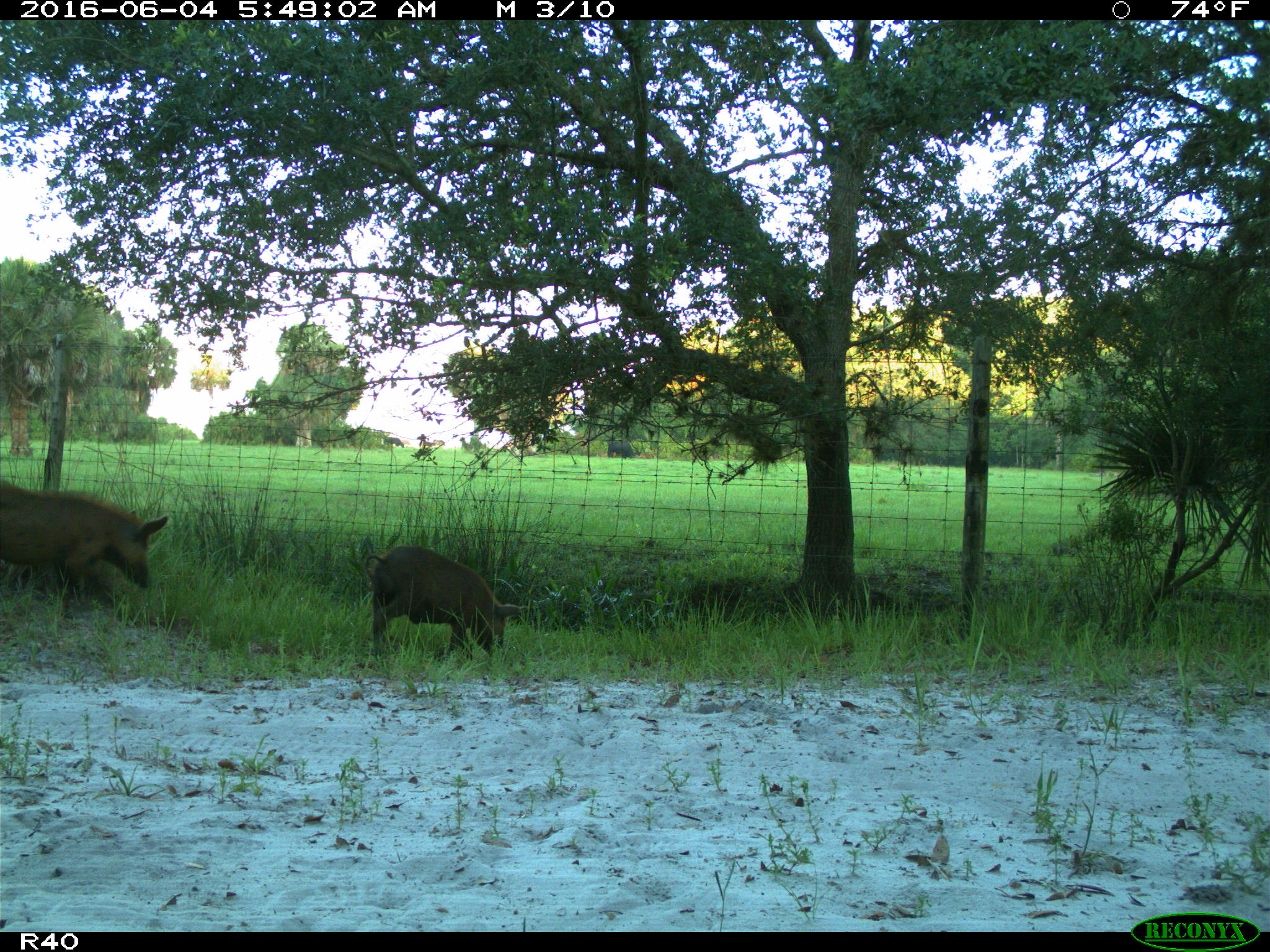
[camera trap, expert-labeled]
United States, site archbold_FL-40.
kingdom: Animalia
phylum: Chordata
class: Mammalia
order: Artiodactyla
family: Suidae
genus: Sus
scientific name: Sus scrofa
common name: wild boar